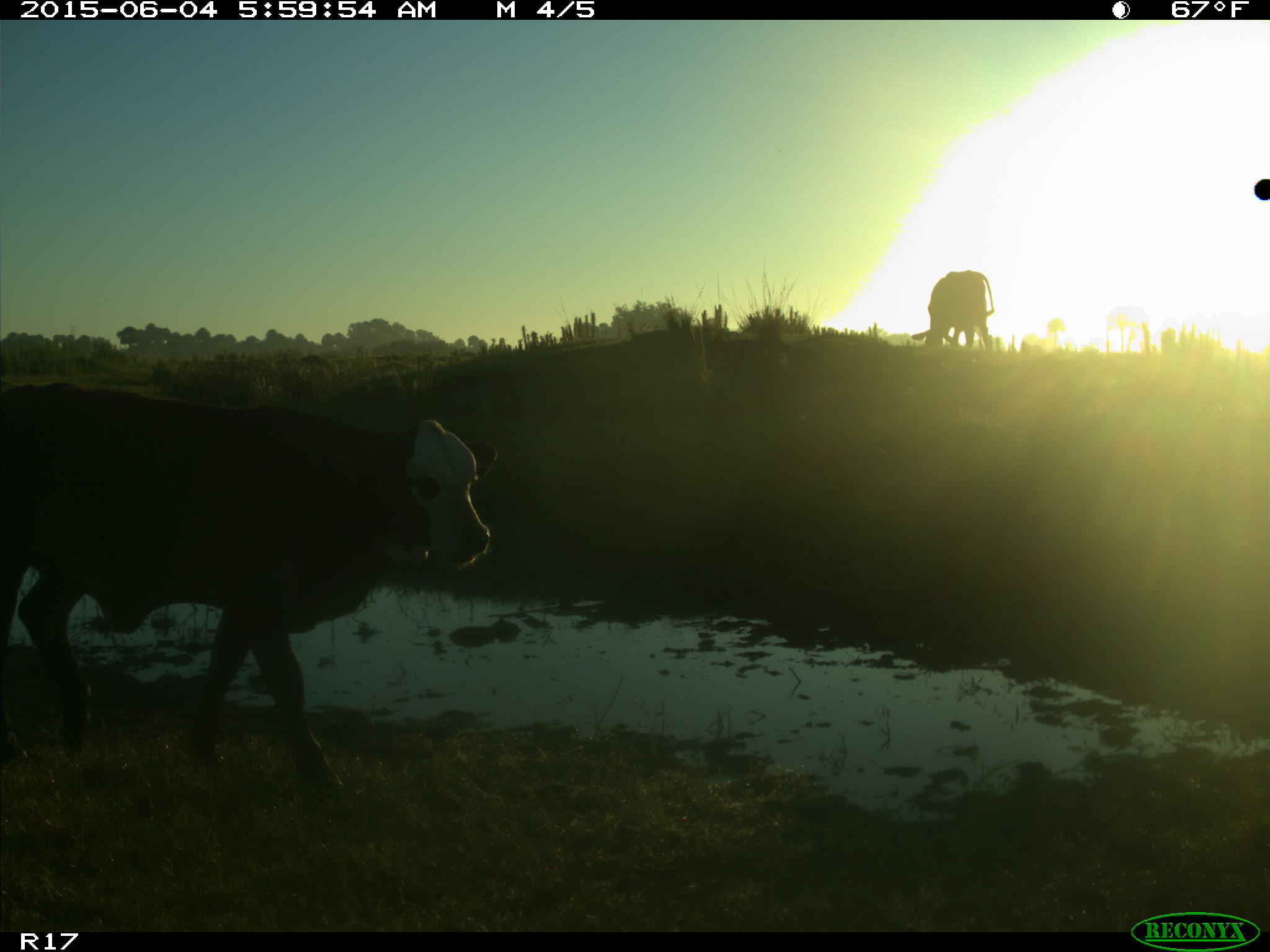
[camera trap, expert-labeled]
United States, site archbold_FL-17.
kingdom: Animalia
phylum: Chordata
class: Mammalia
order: Artiodactyla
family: Bovidae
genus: Bos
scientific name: Bos taurus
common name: domestic cow